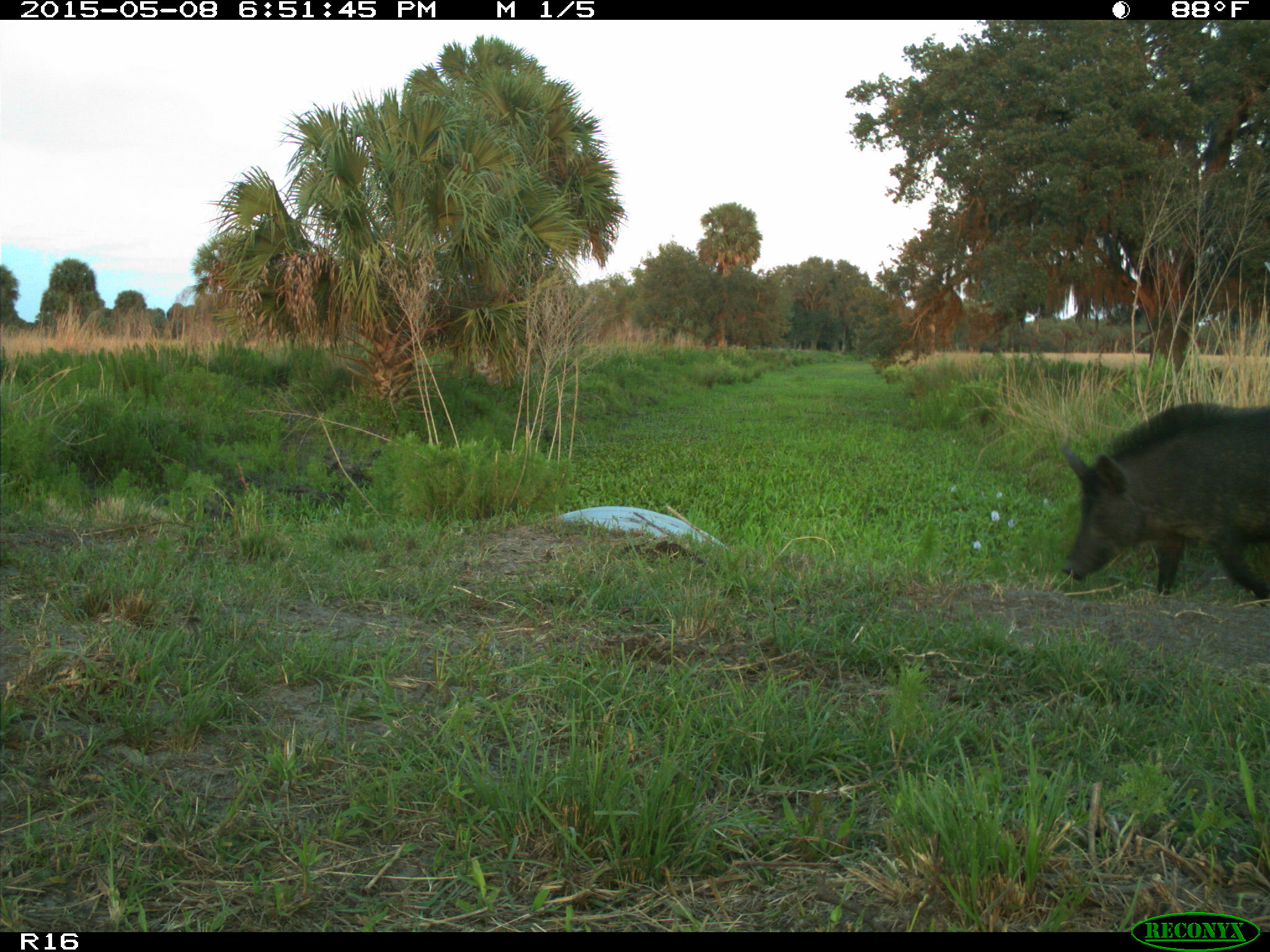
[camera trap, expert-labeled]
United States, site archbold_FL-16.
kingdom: Animalia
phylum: Chordata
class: Mammalia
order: Artiodactyla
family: Suidae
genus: Sus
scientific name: Sus scrofa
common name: wild boar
Sus scrofa (wild boar).